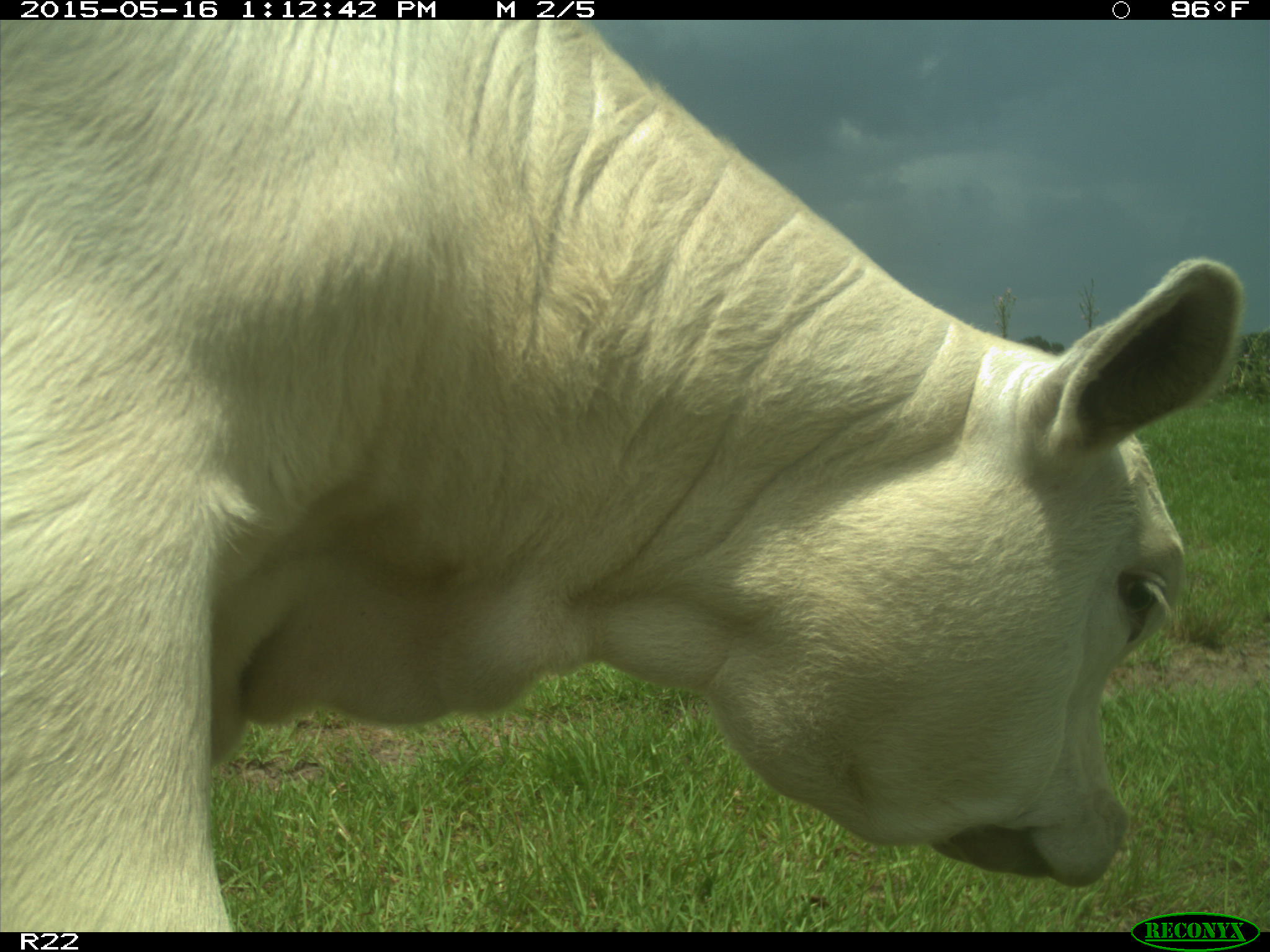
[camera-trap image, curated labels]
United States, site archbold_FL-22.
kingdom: Animalia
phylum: Chordata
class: Mammalia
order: Artiodactyla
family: Bovidae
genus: Bos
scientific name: Bos taurus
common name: domestic cow